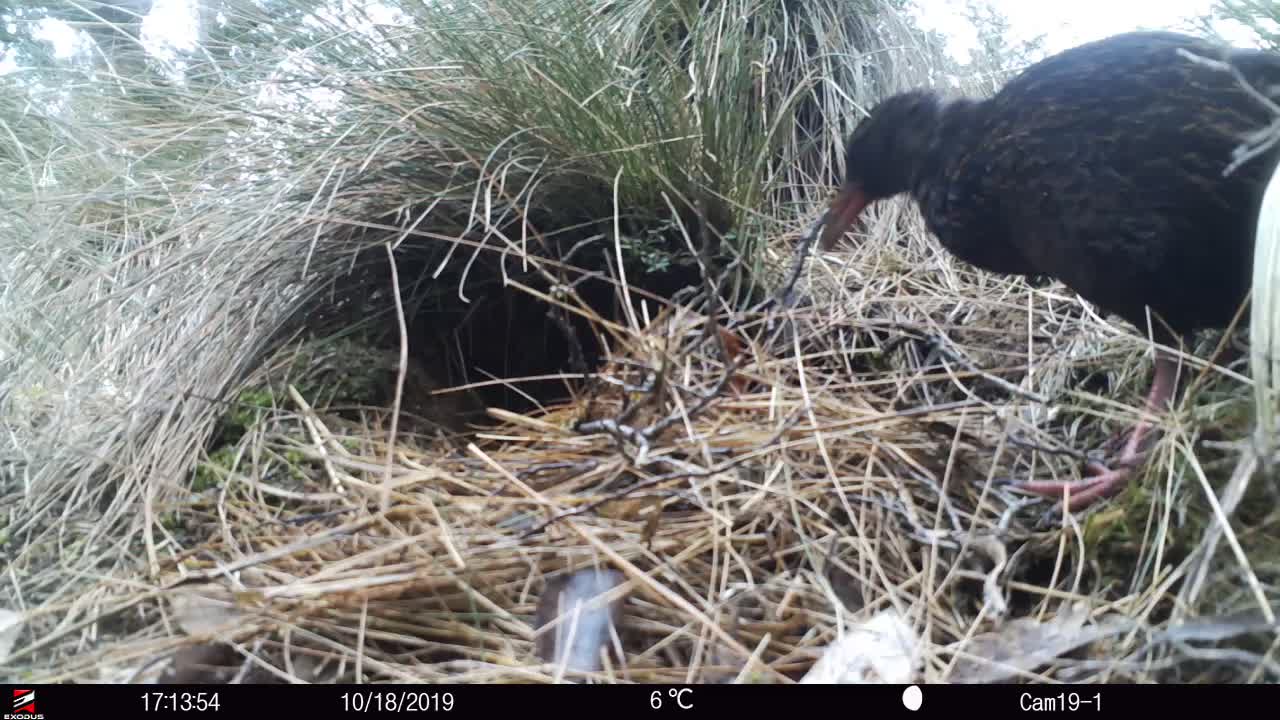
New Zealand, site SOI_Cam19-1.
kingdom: Animalia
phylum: Chordata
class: Aves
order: Gruiformes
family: Rallidae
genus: Gallirallus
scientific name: Gallirallus australis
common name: weka